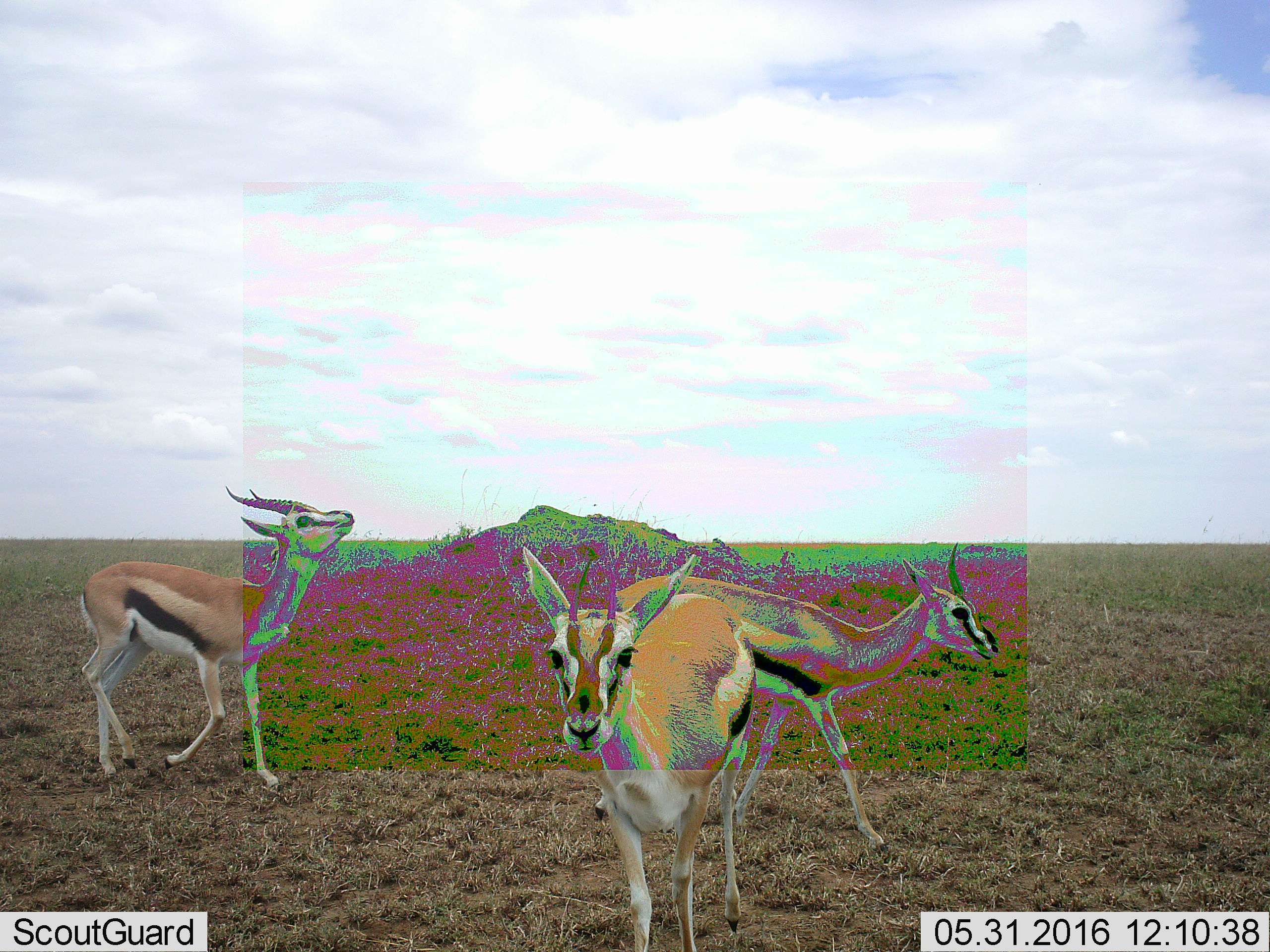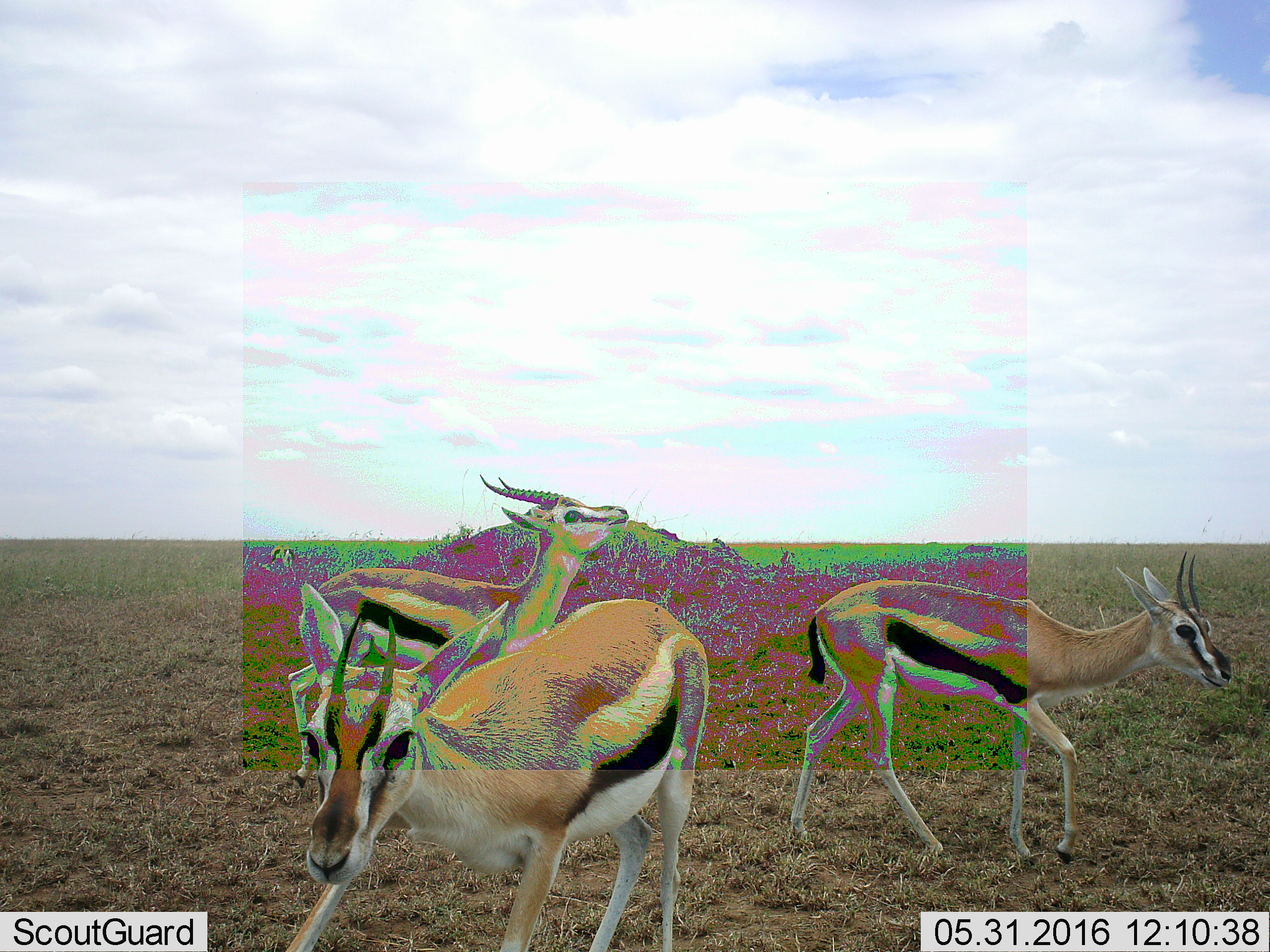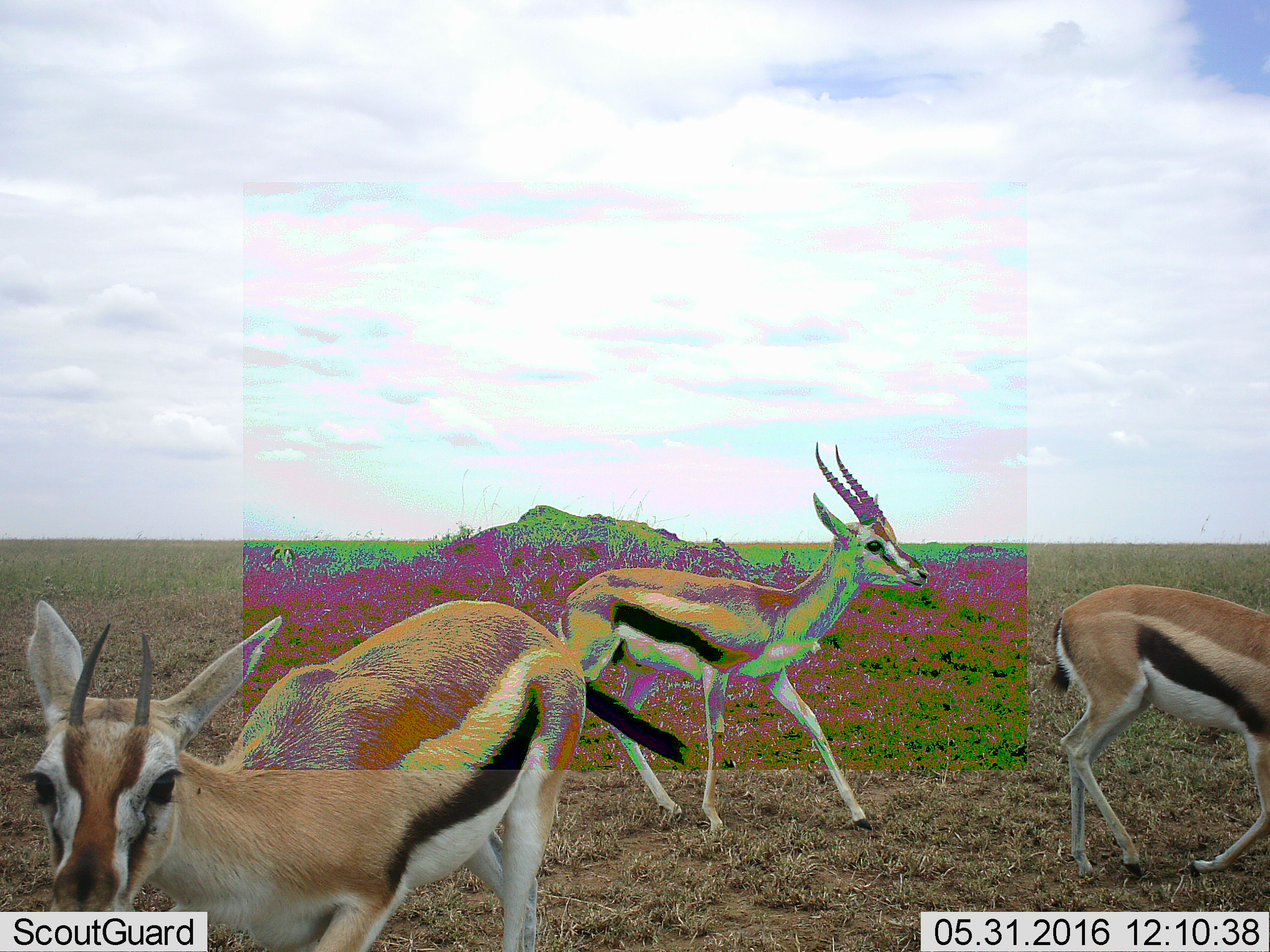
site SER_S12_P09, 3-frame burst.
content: unidentified animal